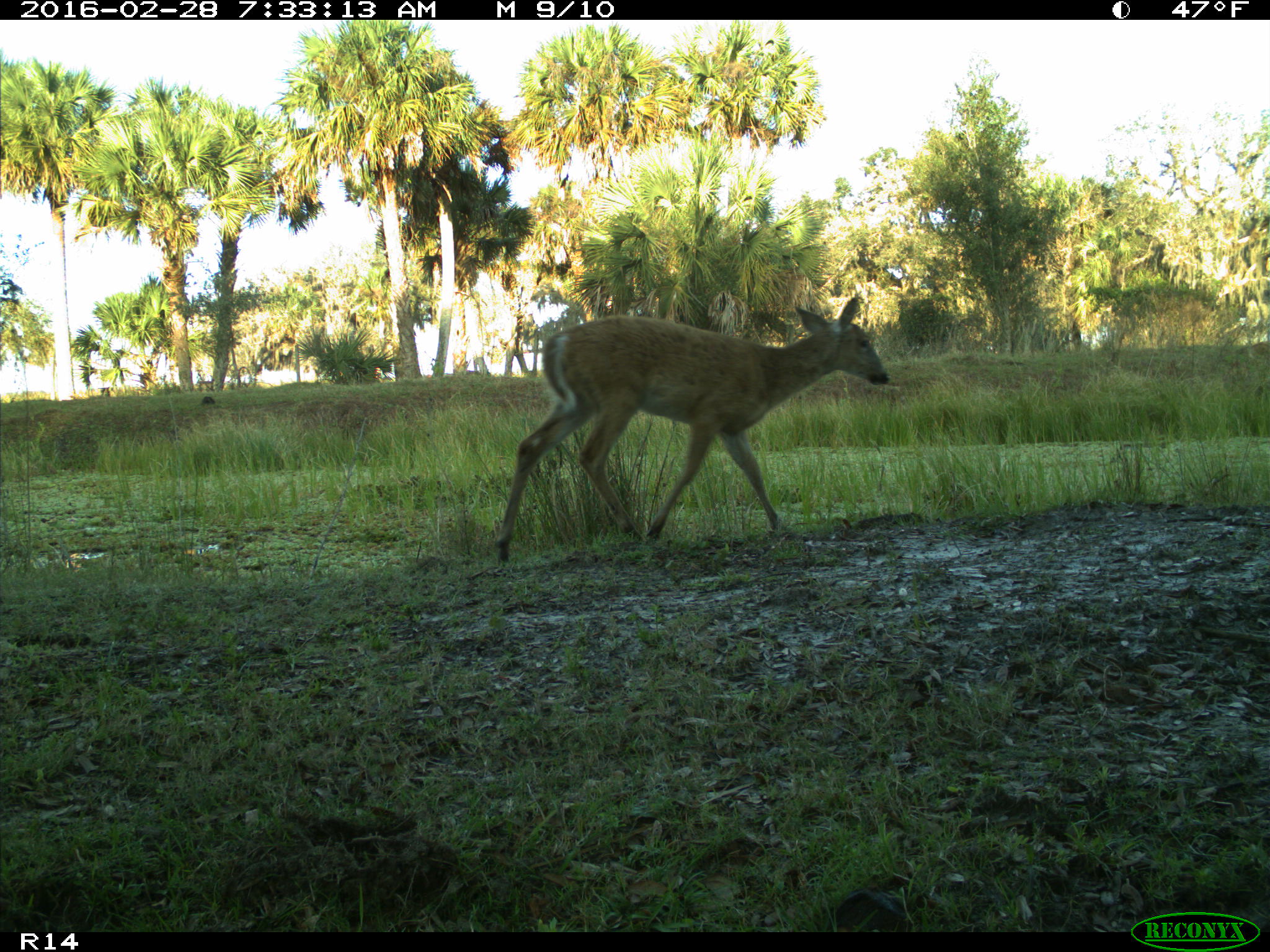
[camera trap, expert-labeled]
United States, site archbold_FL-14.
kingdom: Animalia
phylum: Chordata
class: Mammalia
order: Artiodactyla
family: Cervidae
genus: Odocoileus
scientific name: Odocoileus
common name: deer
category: unidentified deer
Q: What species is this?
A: Unidentified deer (deer) (Odocoileus).